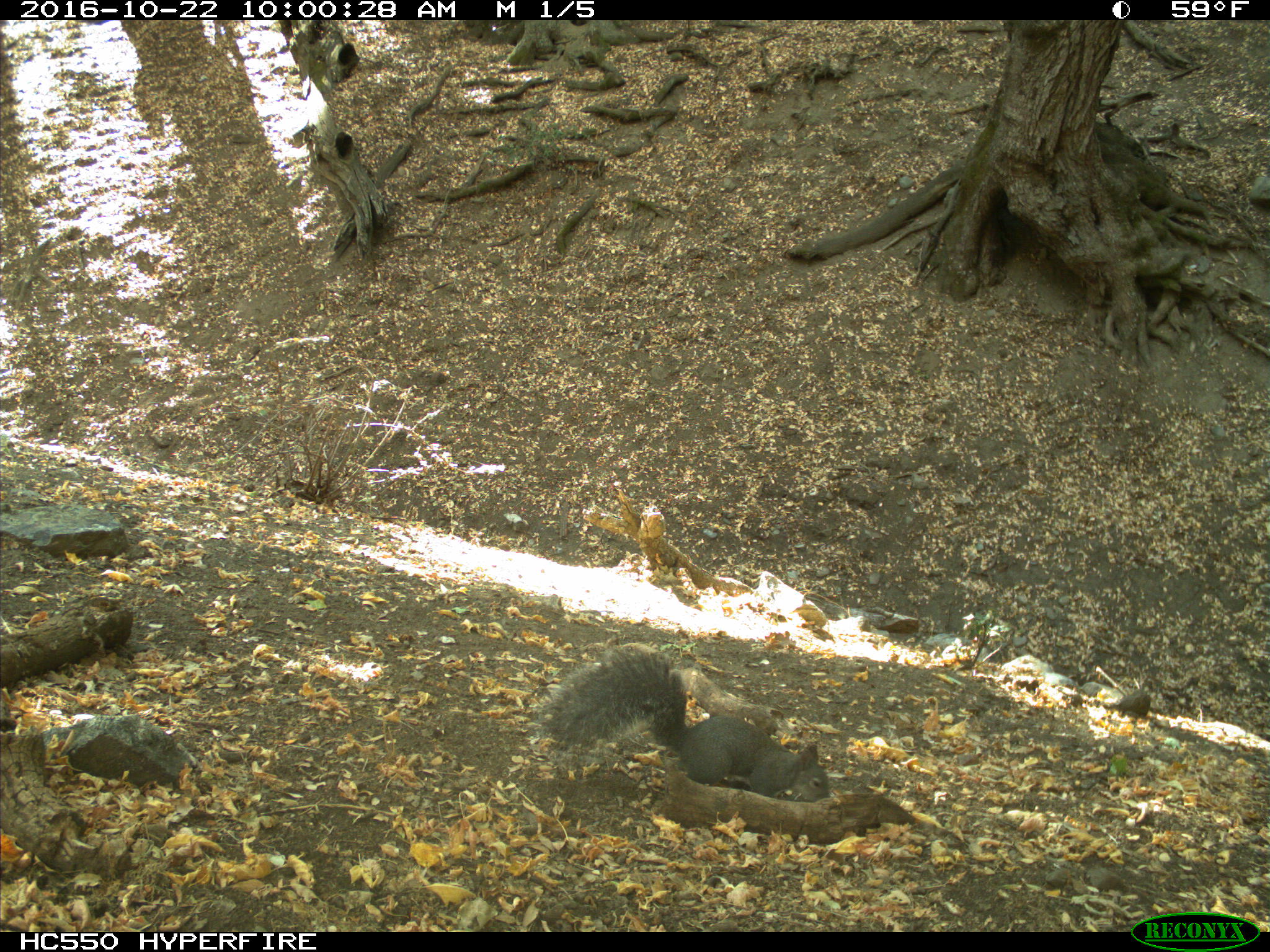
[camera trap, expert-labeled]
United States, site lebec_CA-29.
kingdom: Animalia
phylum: Chordata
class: Mammalia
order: Rodentia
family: Sciuridae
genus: Sciurus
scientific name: Sciurus carolinensis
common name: eastern gray squirrel